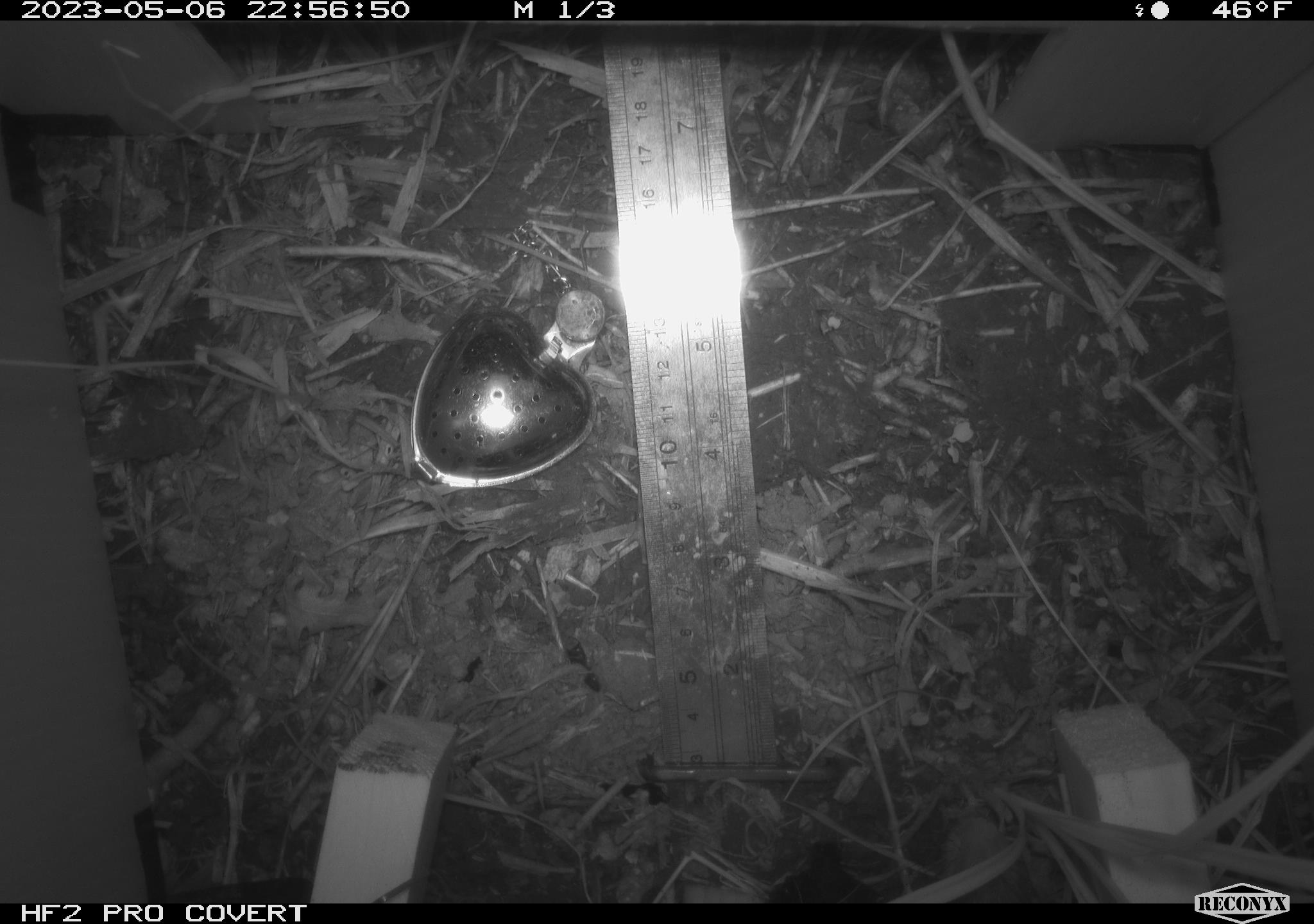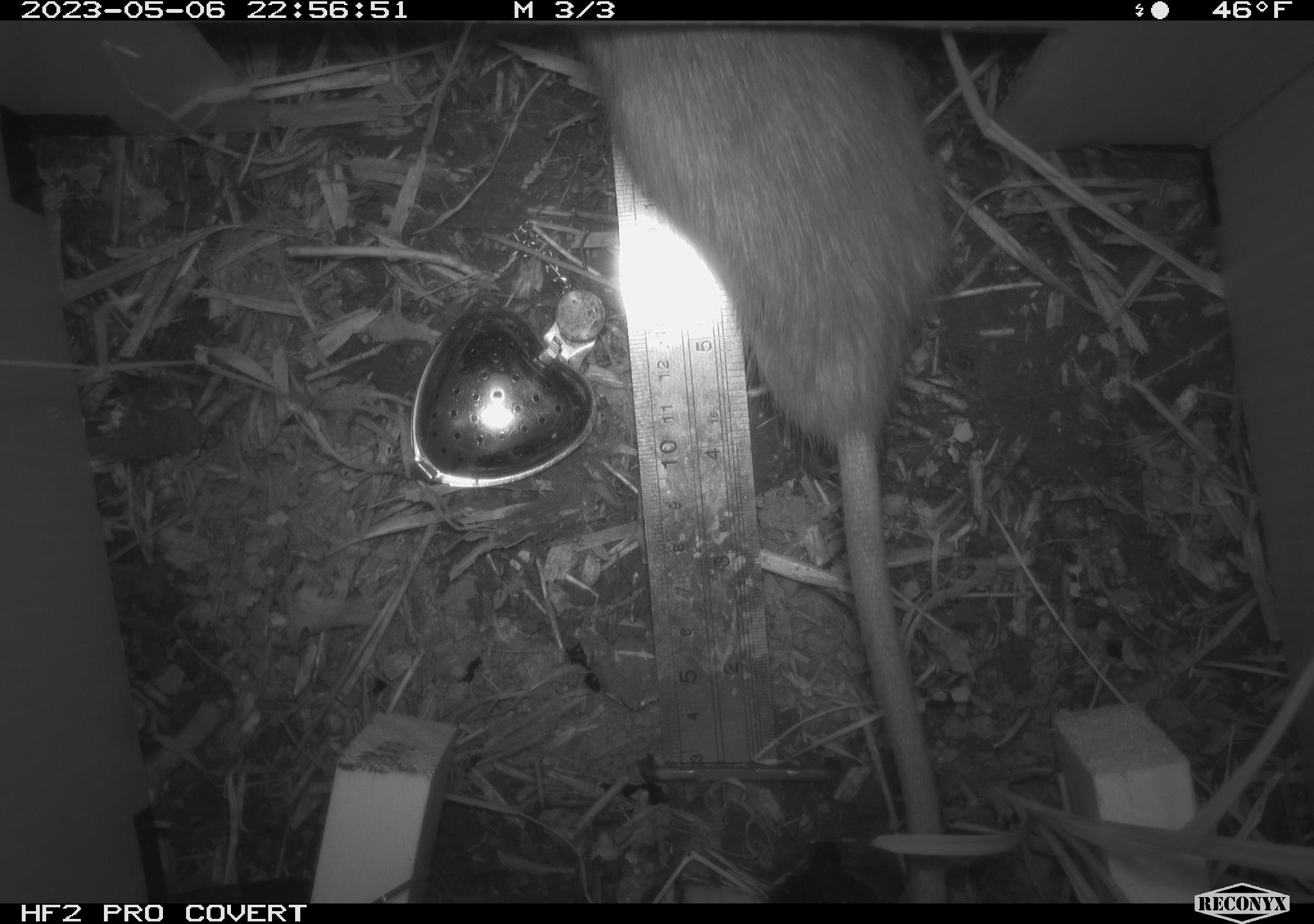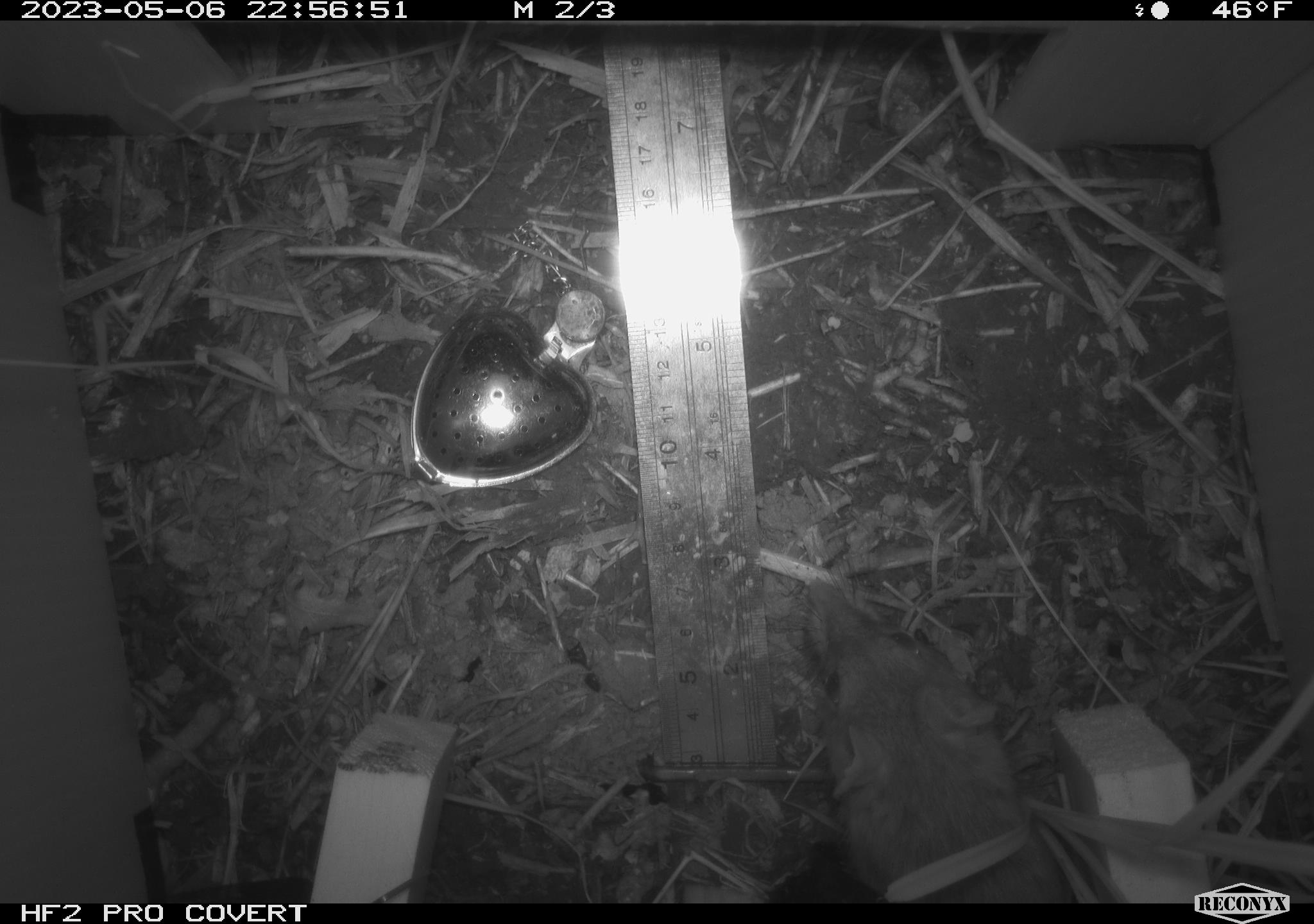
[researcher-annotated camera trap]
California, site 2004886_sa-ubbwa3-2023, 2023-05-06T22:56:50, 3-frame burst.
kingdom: Animalia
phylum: Chordata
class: Mammalia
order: Rodentia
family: Muridae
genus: Rattus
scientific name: Rattus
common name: rat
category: rattus species